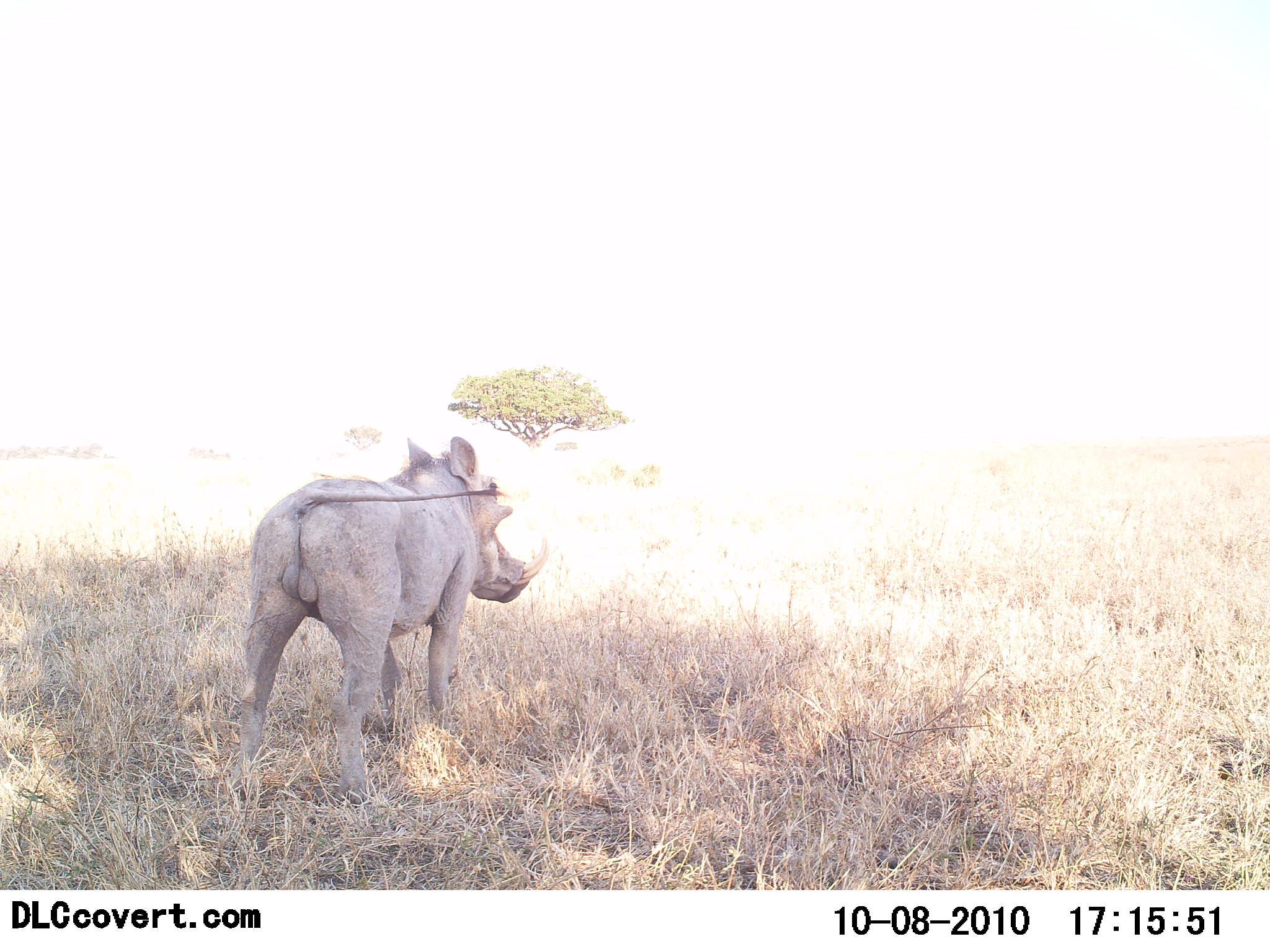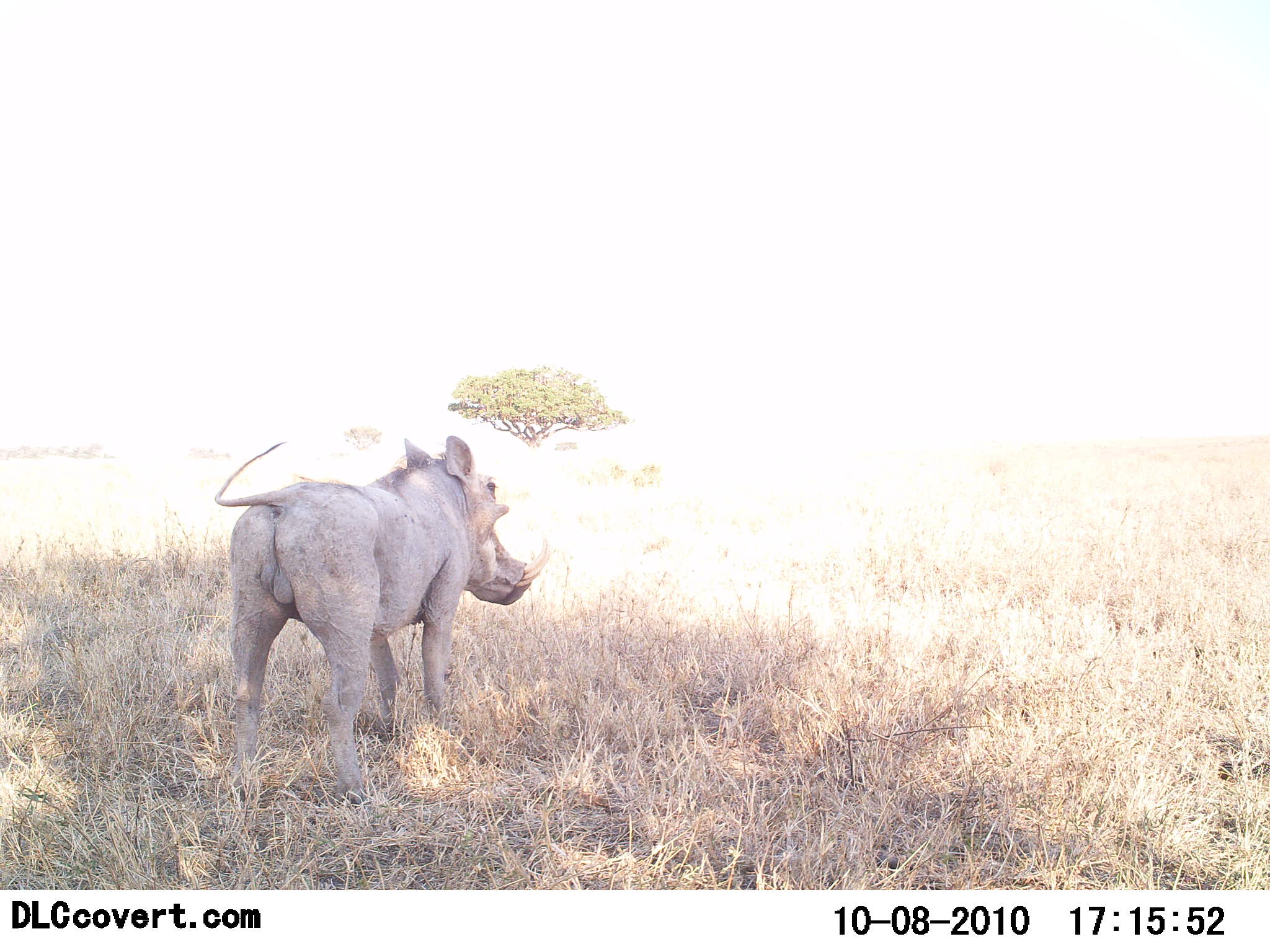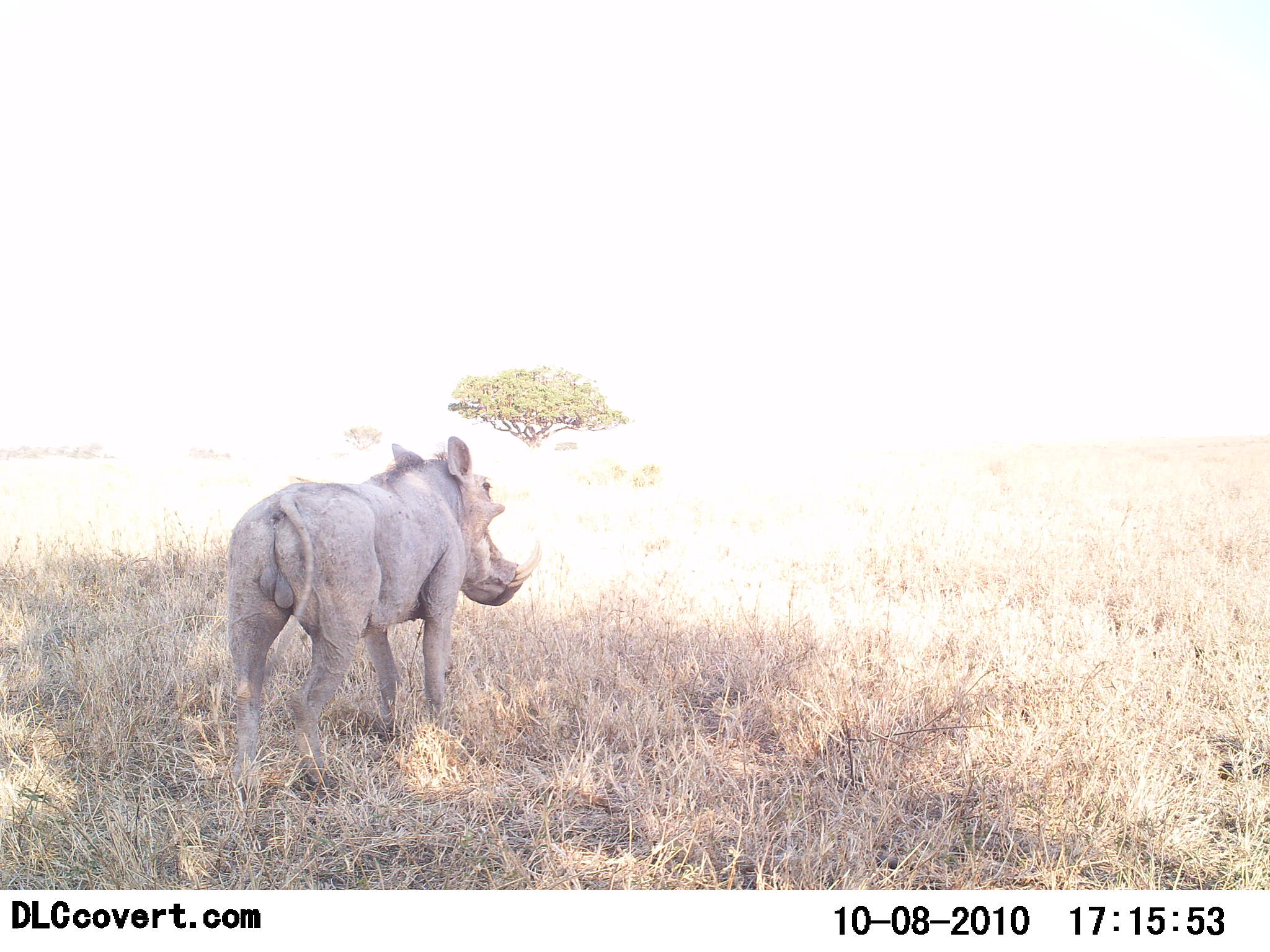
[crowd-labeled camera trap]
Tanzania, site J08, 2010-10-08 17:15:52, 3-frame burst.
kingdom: Animalia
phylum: Chordata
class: Mammalia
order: Artiodactyla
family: Suidae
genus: Phacochoerus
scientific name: Phacochoerus africanus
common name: warthog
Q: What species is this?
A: Warthog (Phacochoerus africanus).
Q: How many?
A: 1.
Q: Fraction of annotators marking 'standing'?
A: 100%.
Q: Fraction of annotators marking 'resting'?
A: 0%.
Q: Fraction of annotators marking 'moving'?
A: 0%.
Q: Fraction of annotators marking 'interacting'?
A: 0%.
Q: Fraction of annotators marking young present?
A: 0%.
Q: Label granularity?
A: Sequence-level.